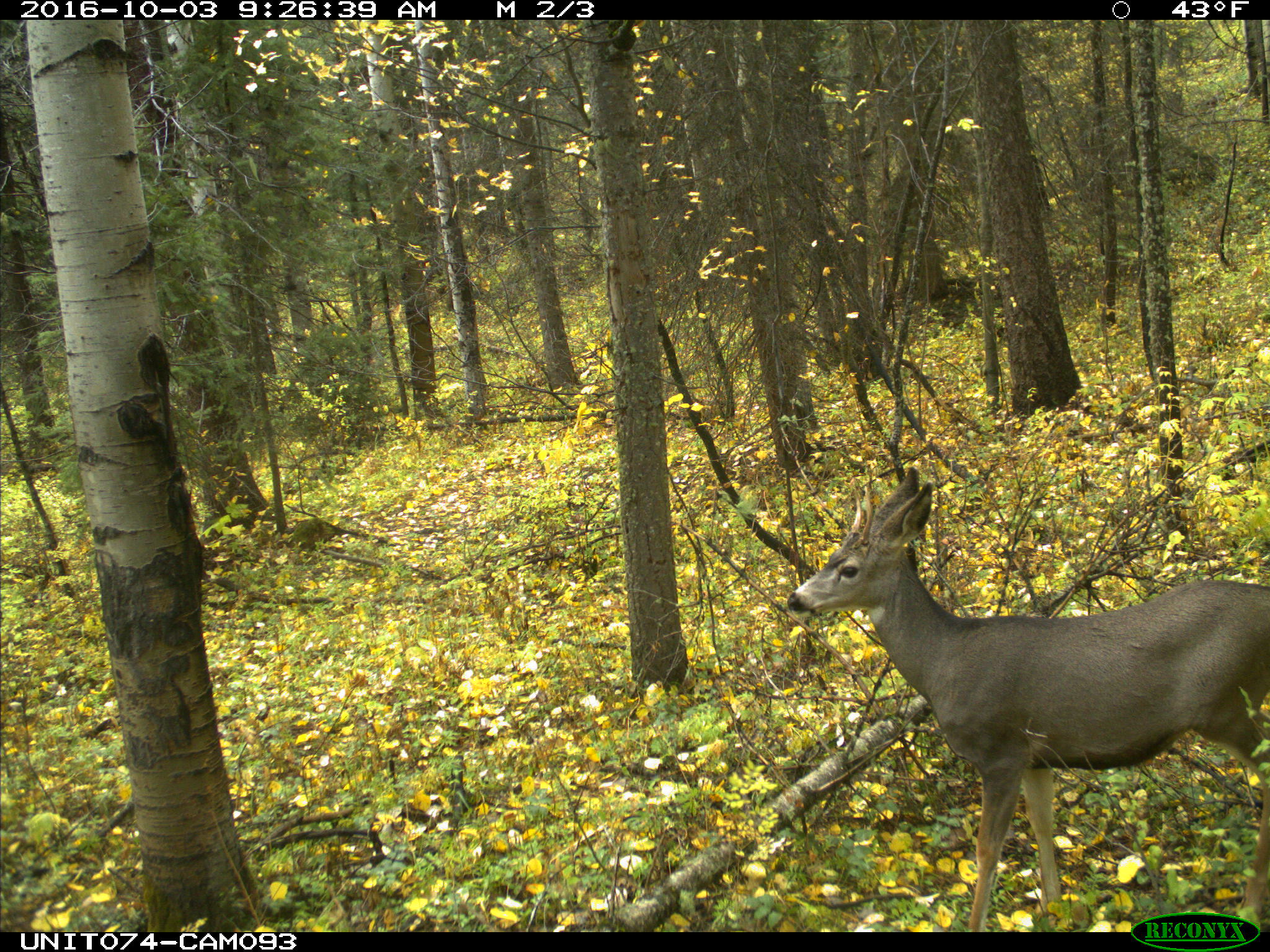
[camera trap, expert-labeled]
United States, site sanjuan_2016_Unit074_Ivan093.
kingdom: Animalia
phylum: Chordata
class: Mammalia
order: Artiodactyla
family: Cervidae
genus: Odocoileus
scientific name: Odocoileus hemionus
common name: mule deer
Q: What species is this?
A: Odocoileus hemionus (mule deer).